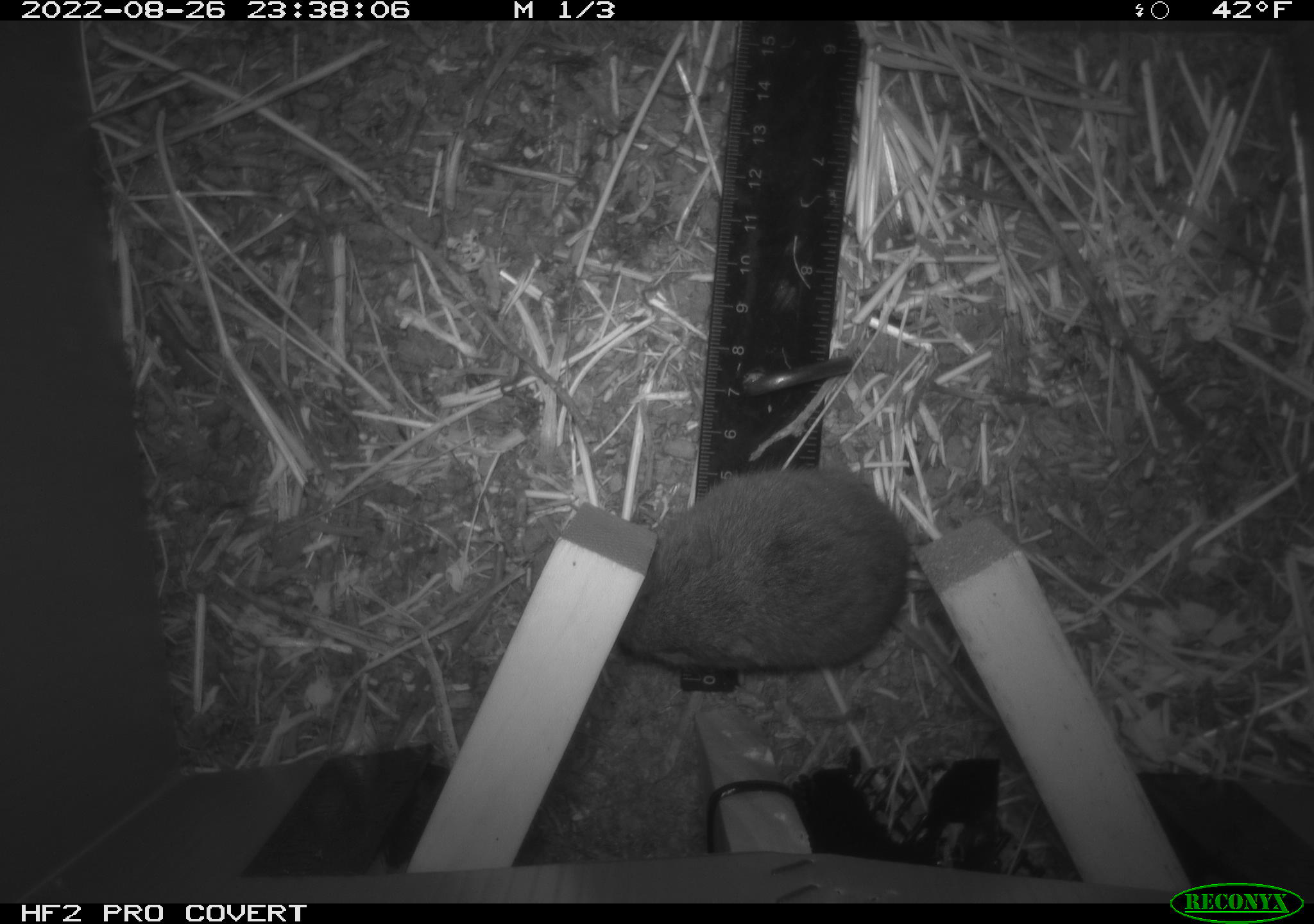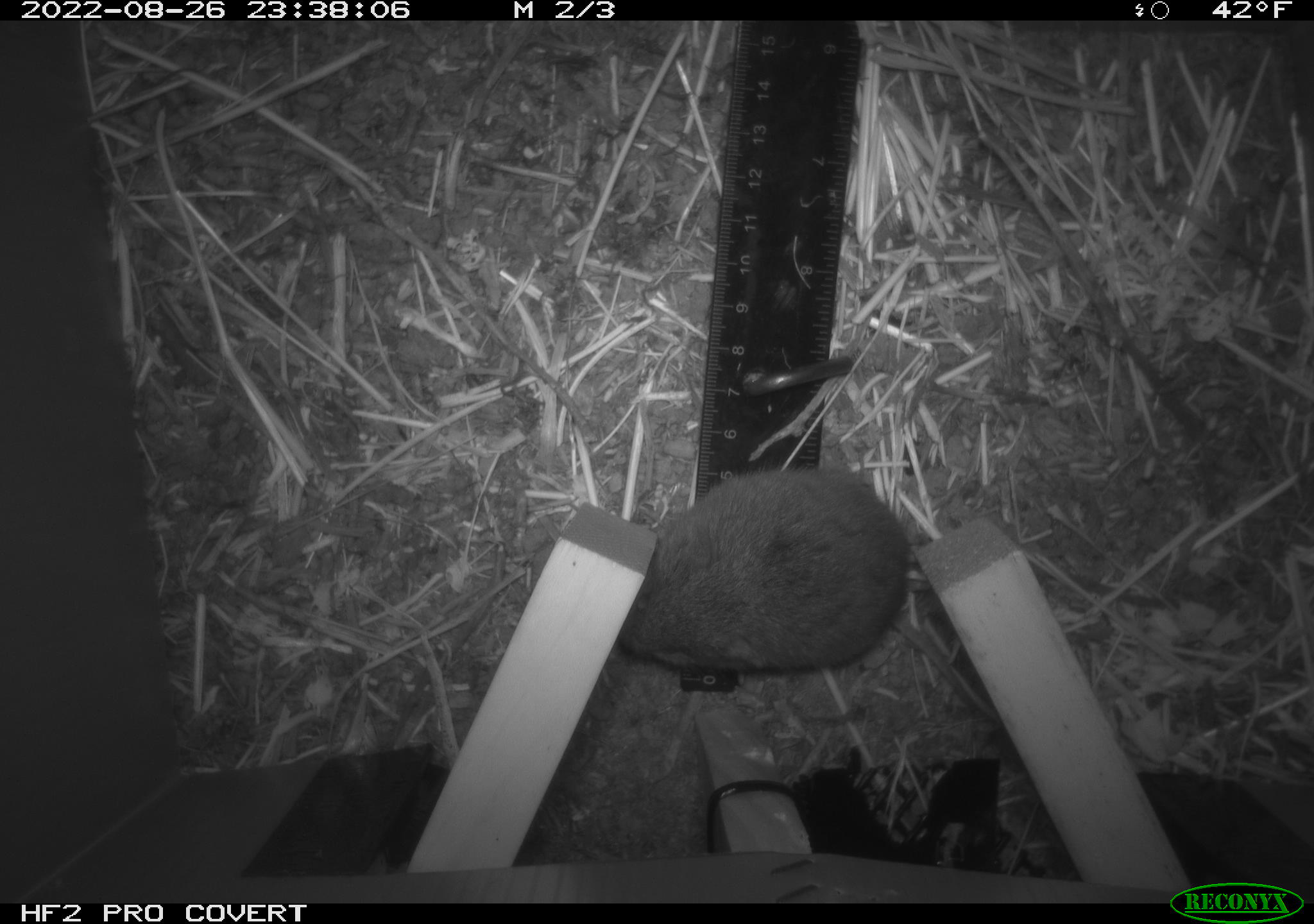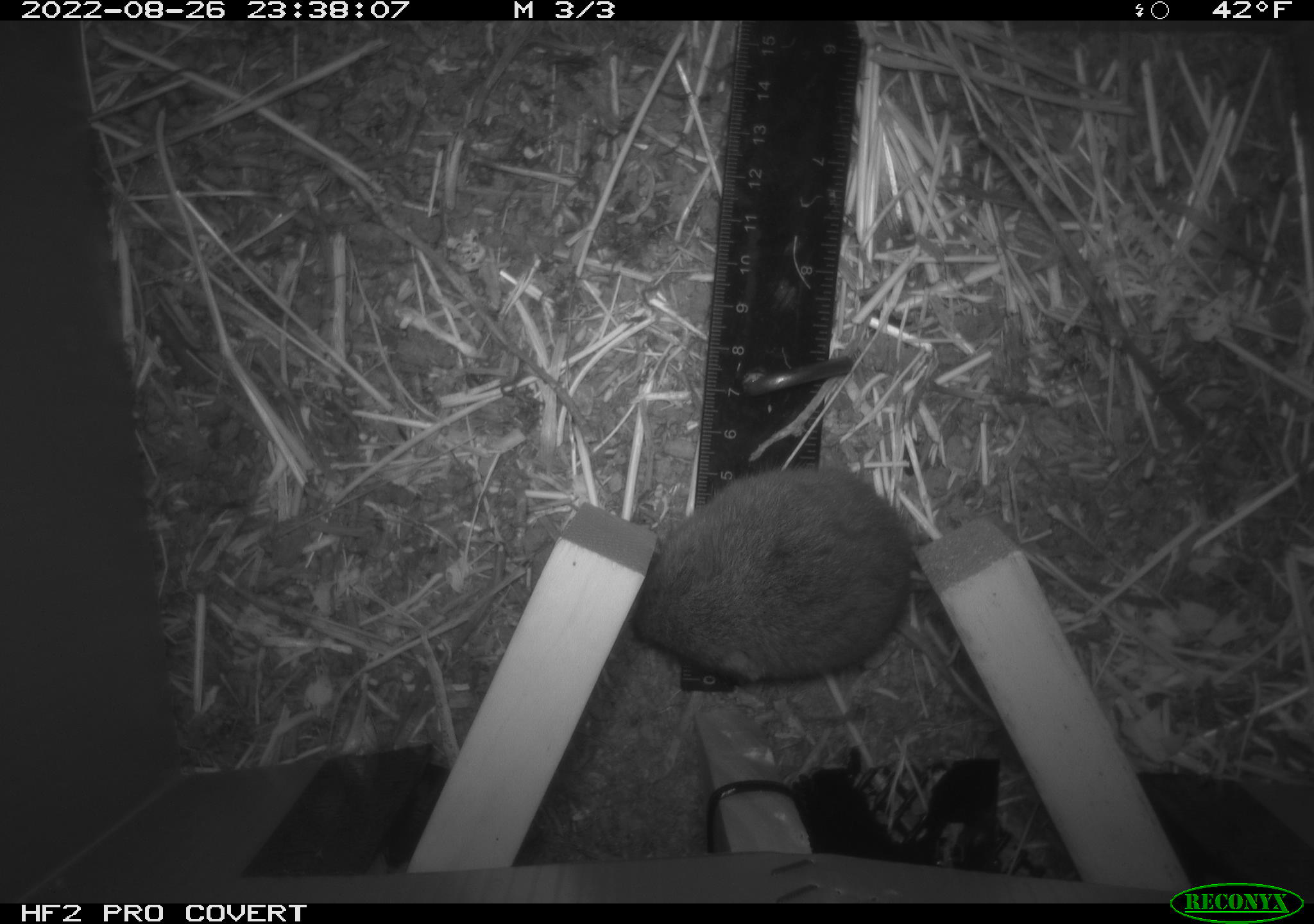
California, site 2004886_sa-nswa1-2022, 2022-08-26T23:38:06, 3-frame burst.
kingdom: Animalia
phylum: Chordata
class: Mammalia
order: Rodentia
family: Cricetidae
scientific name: Cricetidae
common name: hamsters, voles, lemmings, and allies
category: cricetidae family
Cricetidae family (hamsters, voles, lemmings, and allies) (Cricetidae).